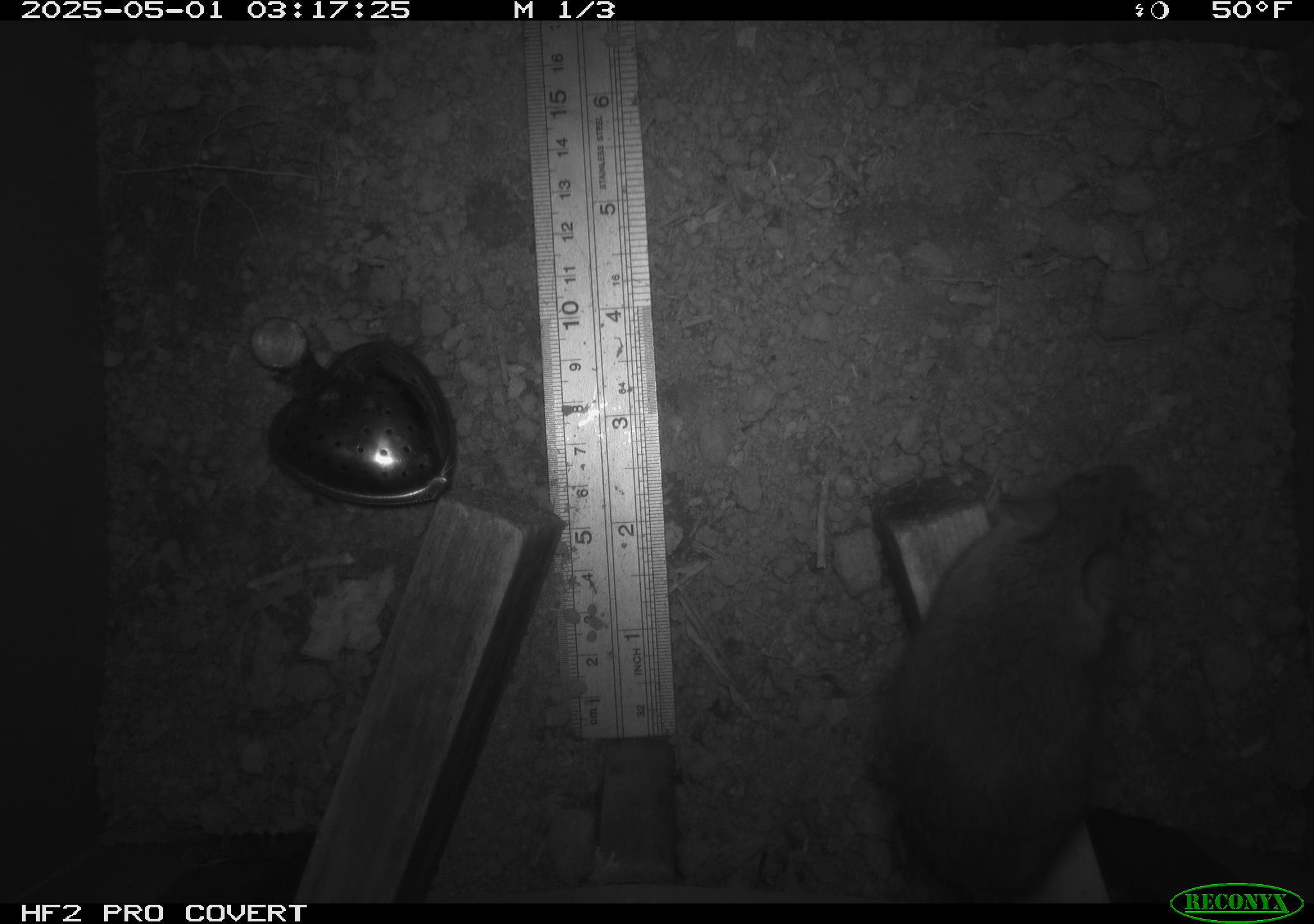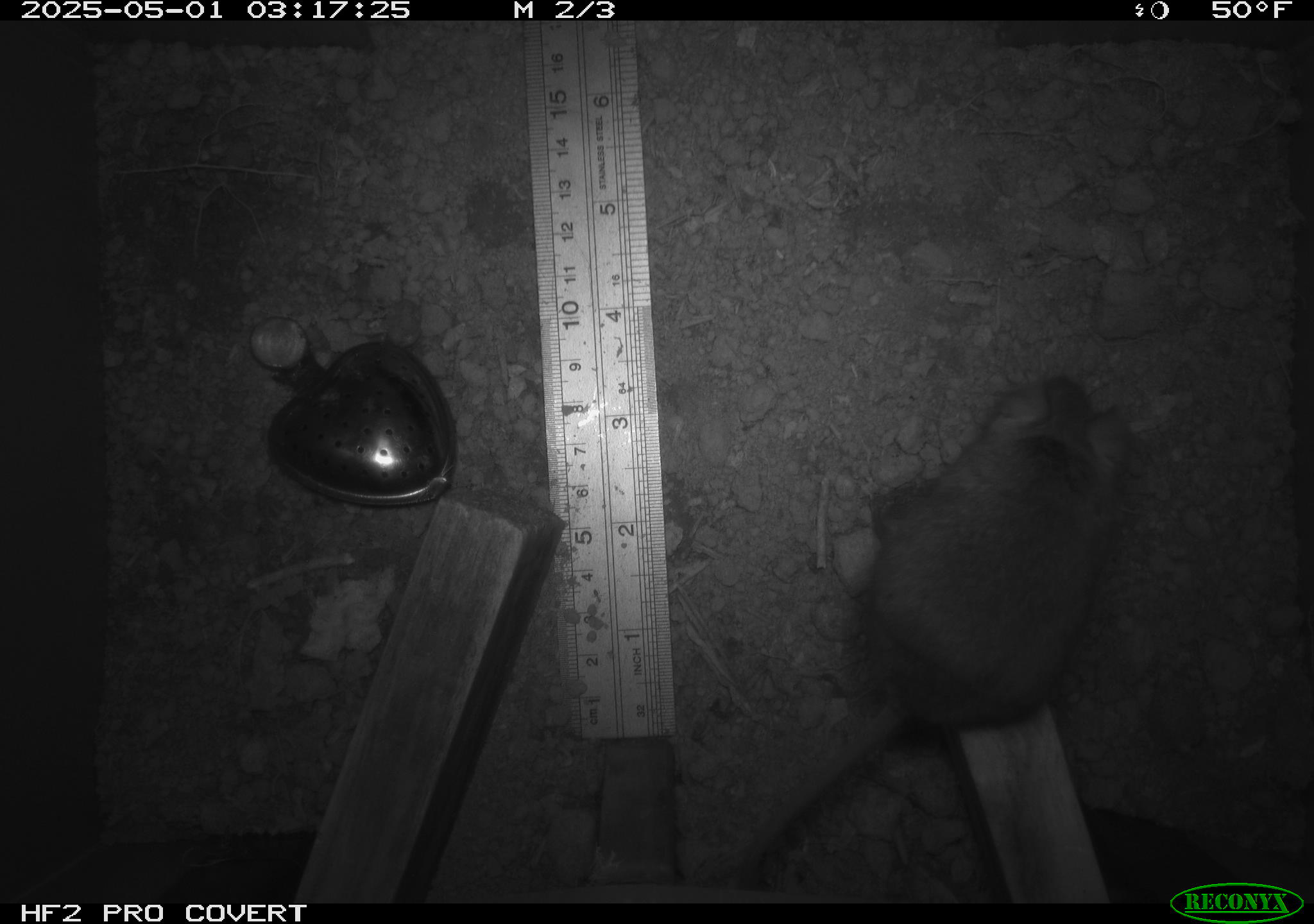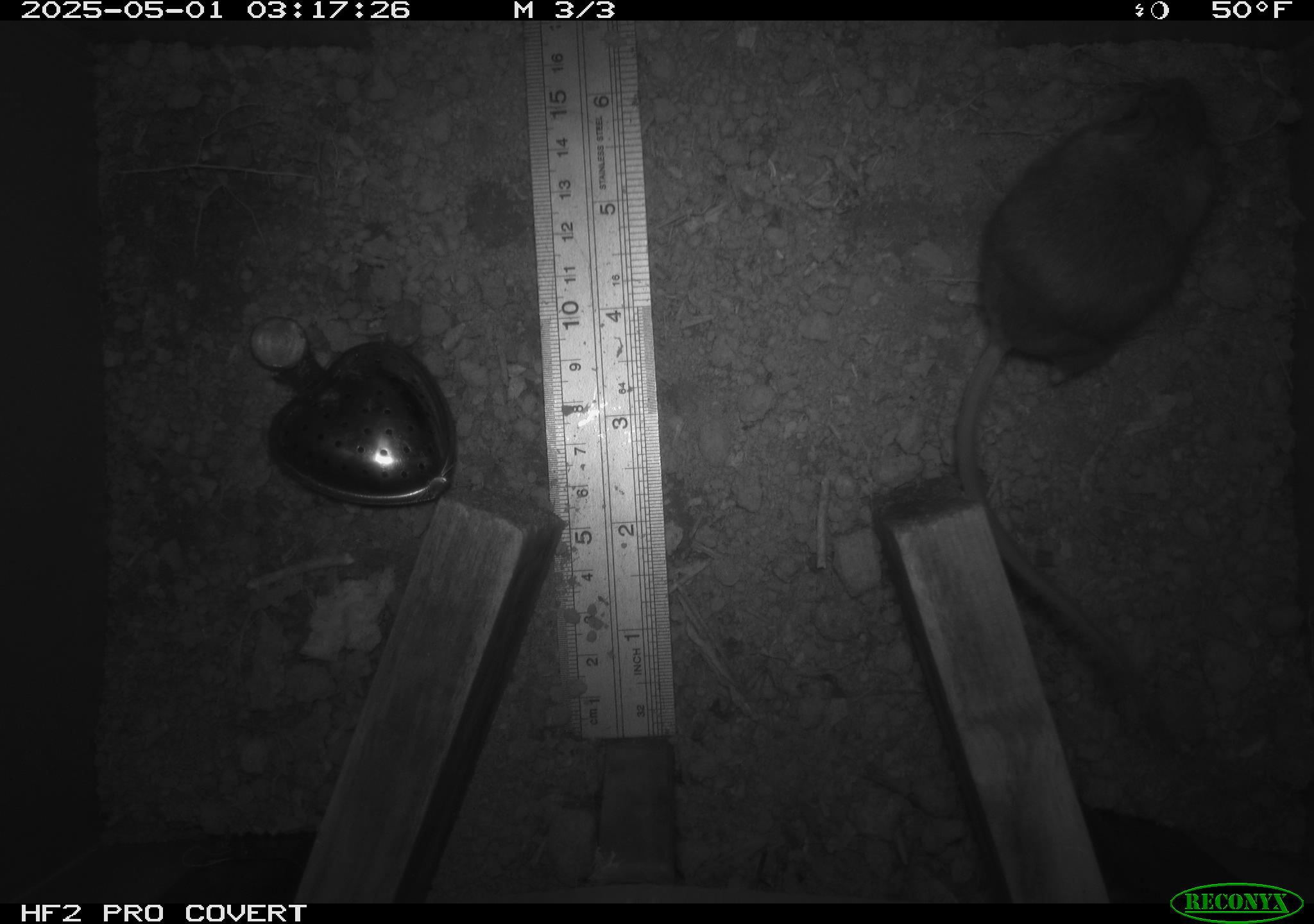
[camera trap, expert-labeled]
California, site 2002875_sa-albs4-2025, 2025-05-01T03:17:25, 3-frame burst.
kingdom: Animalia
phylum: Chordata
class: Mammalia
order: Rodentia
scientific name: Rodentia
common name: mouse species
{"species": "mouse species (Rodentia)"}